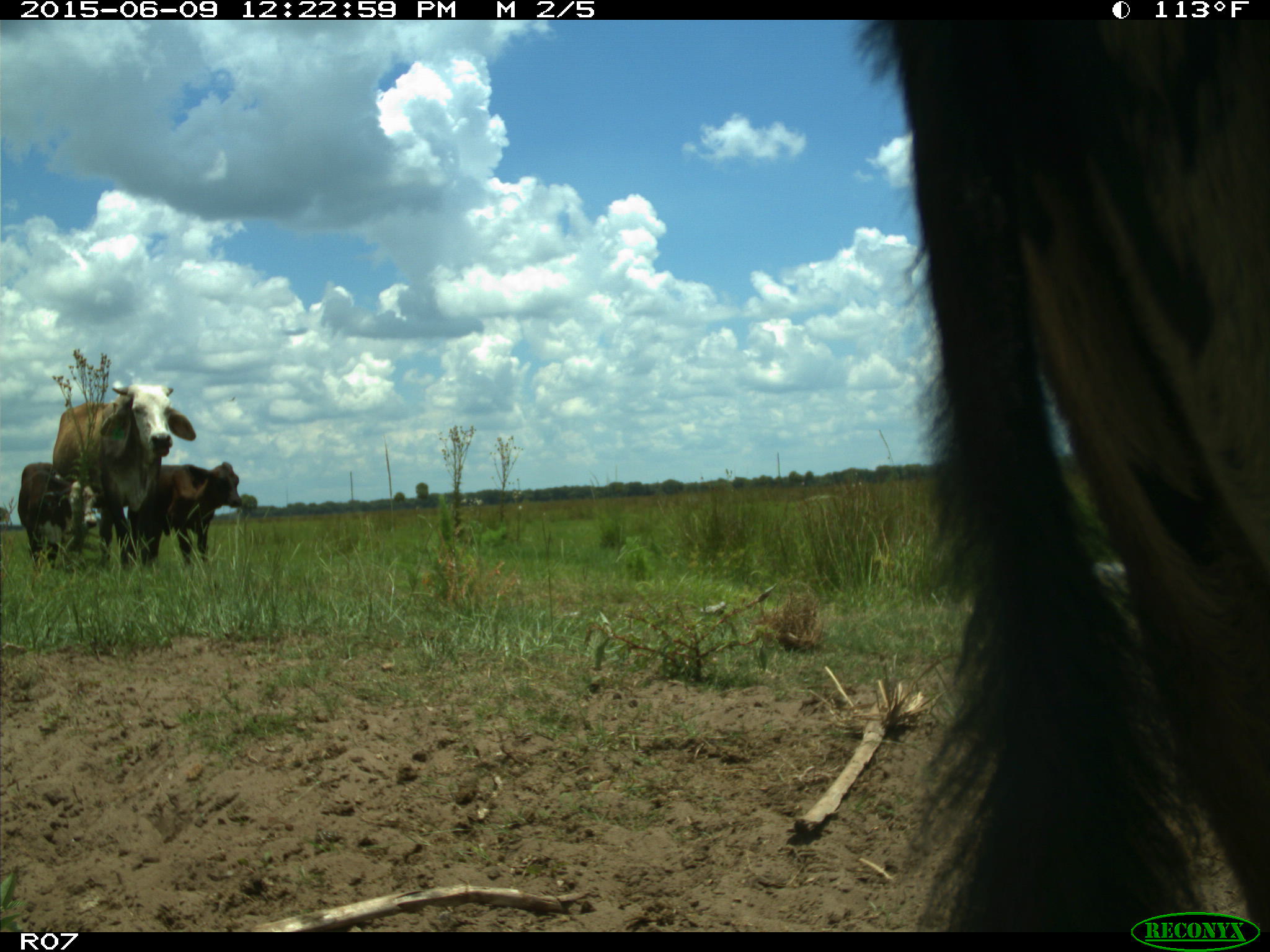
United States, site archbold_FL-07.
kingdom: Animalia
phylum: Chordata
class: Mammalia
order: Artiodactyla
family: Bovidae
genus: Bos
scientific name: Bos taurus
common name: domestic cow